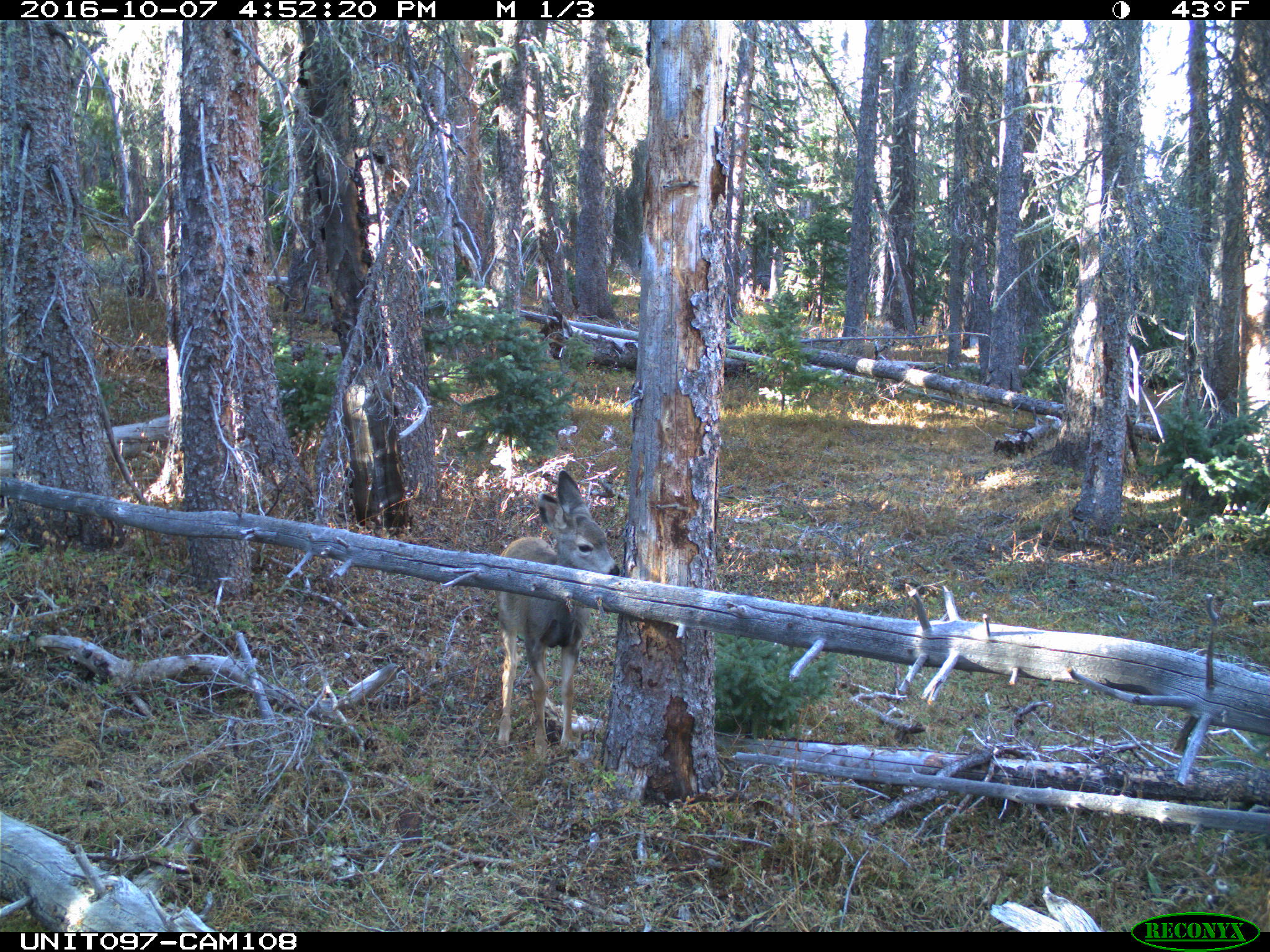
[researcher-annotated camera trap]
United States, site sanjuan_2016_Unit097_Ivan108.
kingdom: Animalia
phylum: Chordata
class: Mammalia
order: Artiodactyla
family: Cervidae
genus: Odocoileus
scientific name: Odocoileus hemionus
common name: mule deer